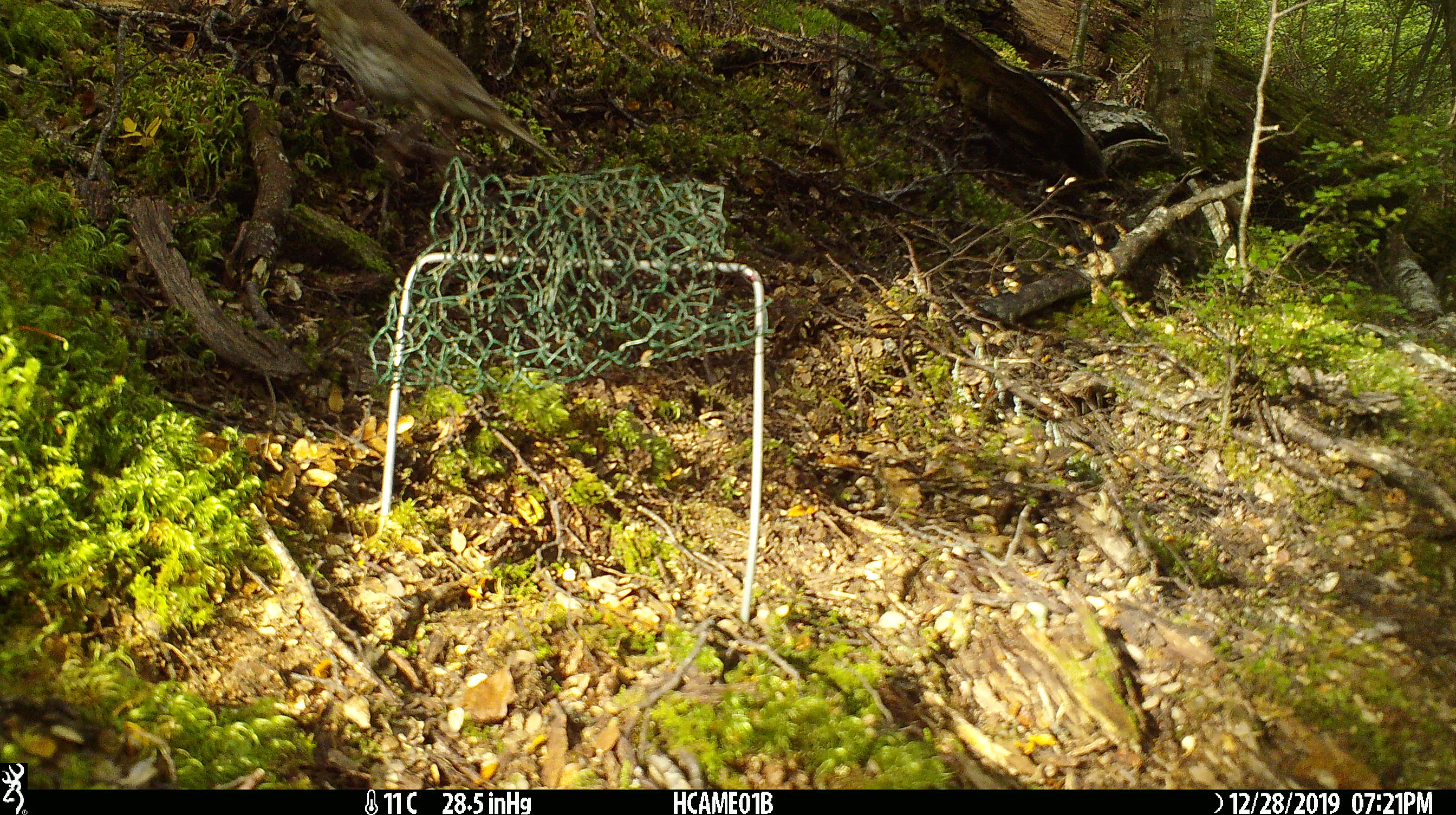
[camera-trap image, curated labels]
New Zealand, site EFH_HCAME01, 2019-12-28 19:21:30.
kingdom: Animalia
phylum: Chordata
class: Aves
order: Passeriformes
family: Turdidae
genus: Turdus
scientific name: Turdus philomelos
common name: song thrush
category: thrush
Thrush (song thrush) (Turdus philomelos).